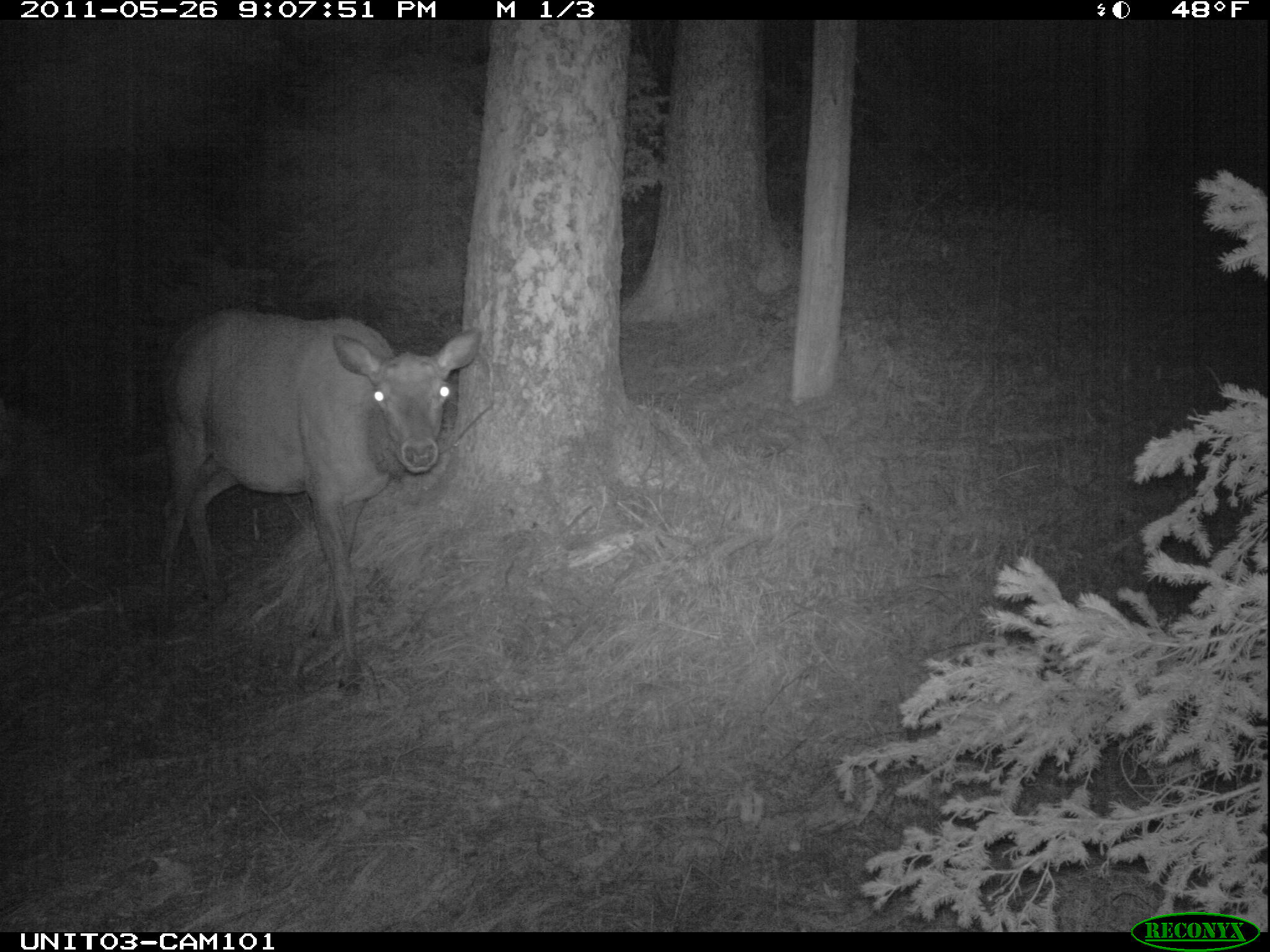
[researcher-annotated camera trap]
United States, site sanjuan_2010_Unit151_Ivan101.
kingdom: Animalia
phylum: Chordata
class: Mammalia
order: Artiodactyla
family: Cervidae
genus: Cervus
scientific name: Cervus elaphus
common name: red deer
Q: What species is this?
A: Cervus elaphus (red deer).